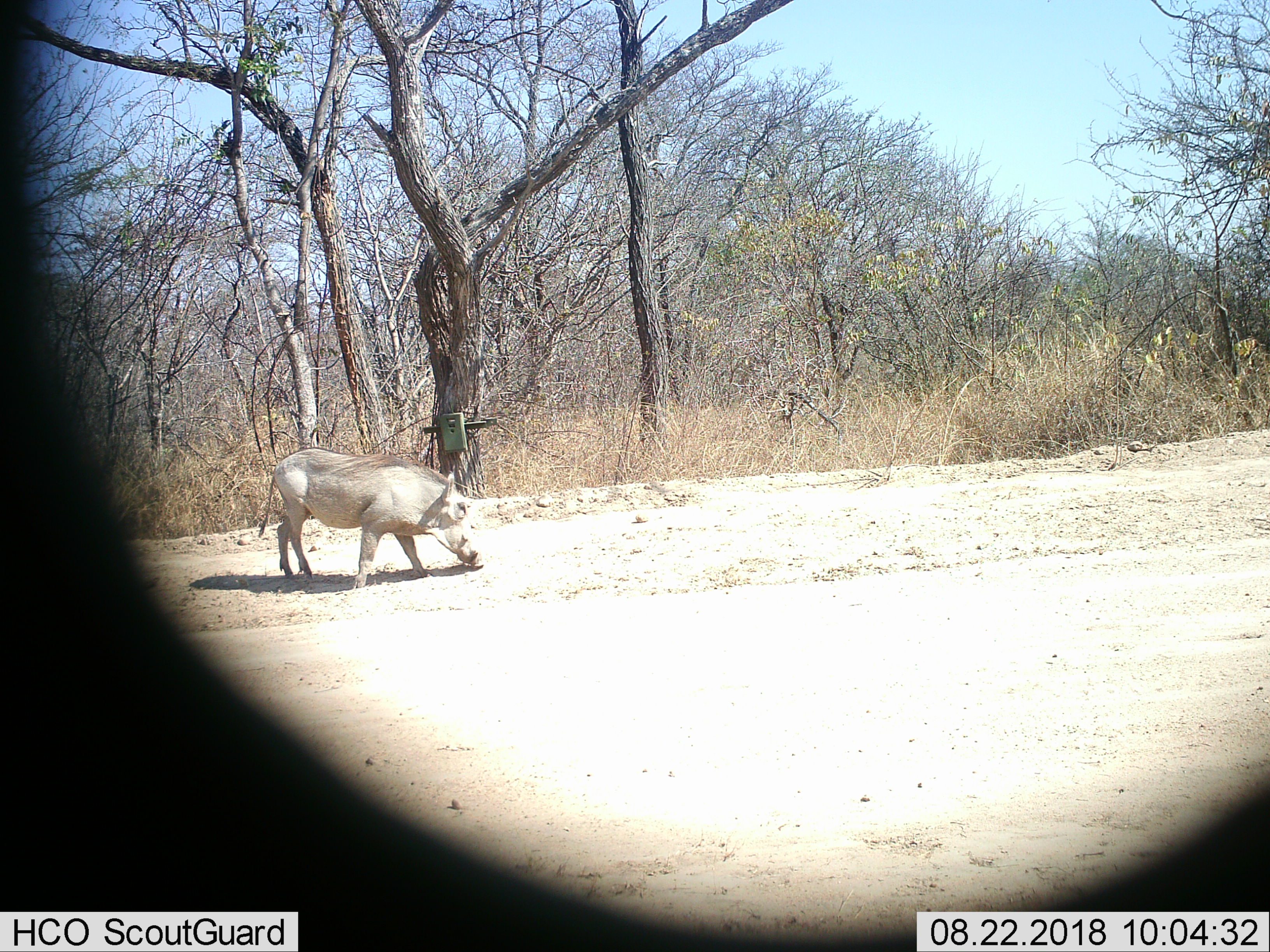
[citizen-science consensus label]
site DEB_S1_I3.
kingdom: Animalia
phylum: Chordata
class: Mammalia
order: Artiodactyla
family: Suidae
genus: Phacochoerus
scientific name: Phacochoerus africanus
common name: warthog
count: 1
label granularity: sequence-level